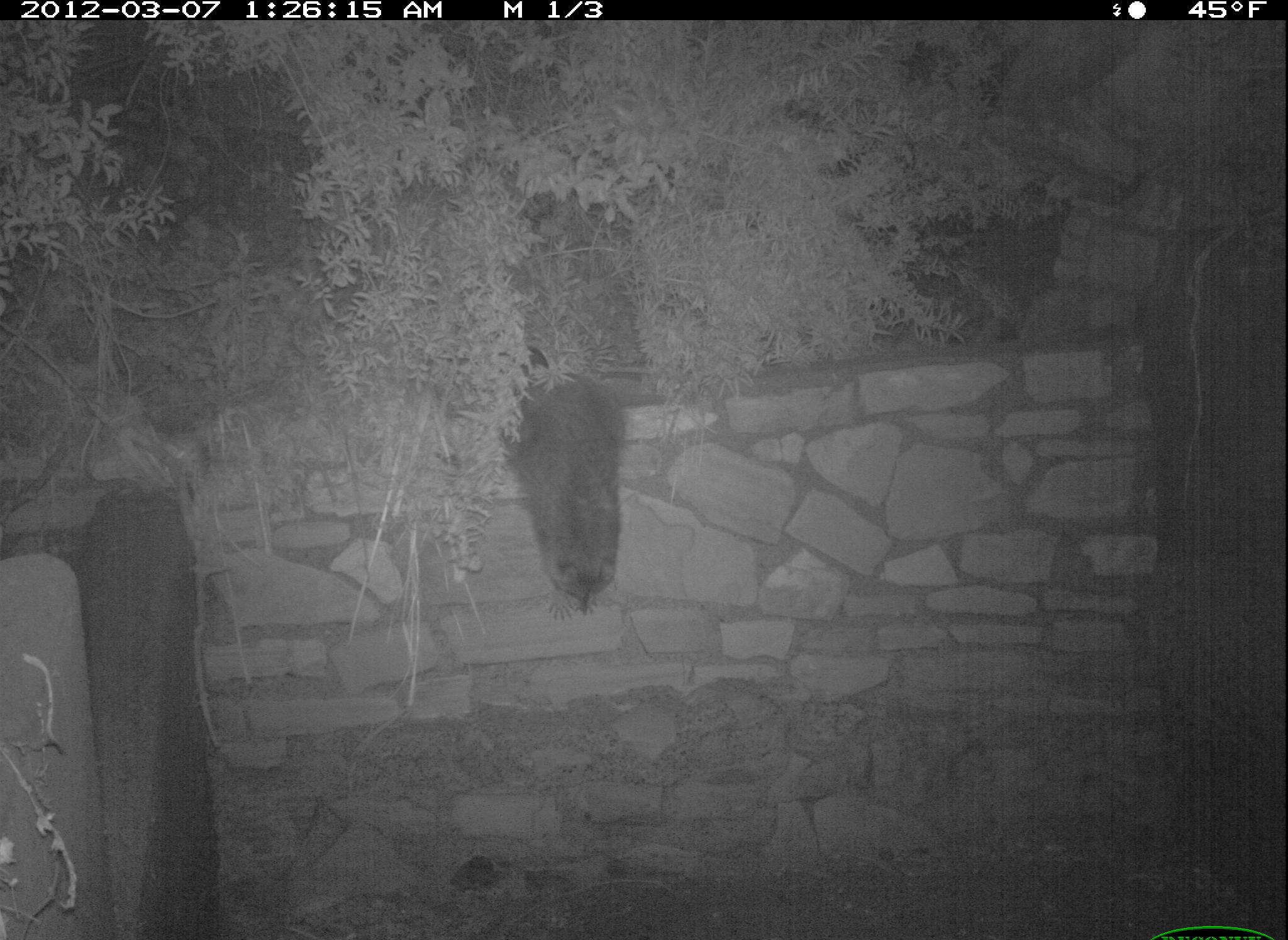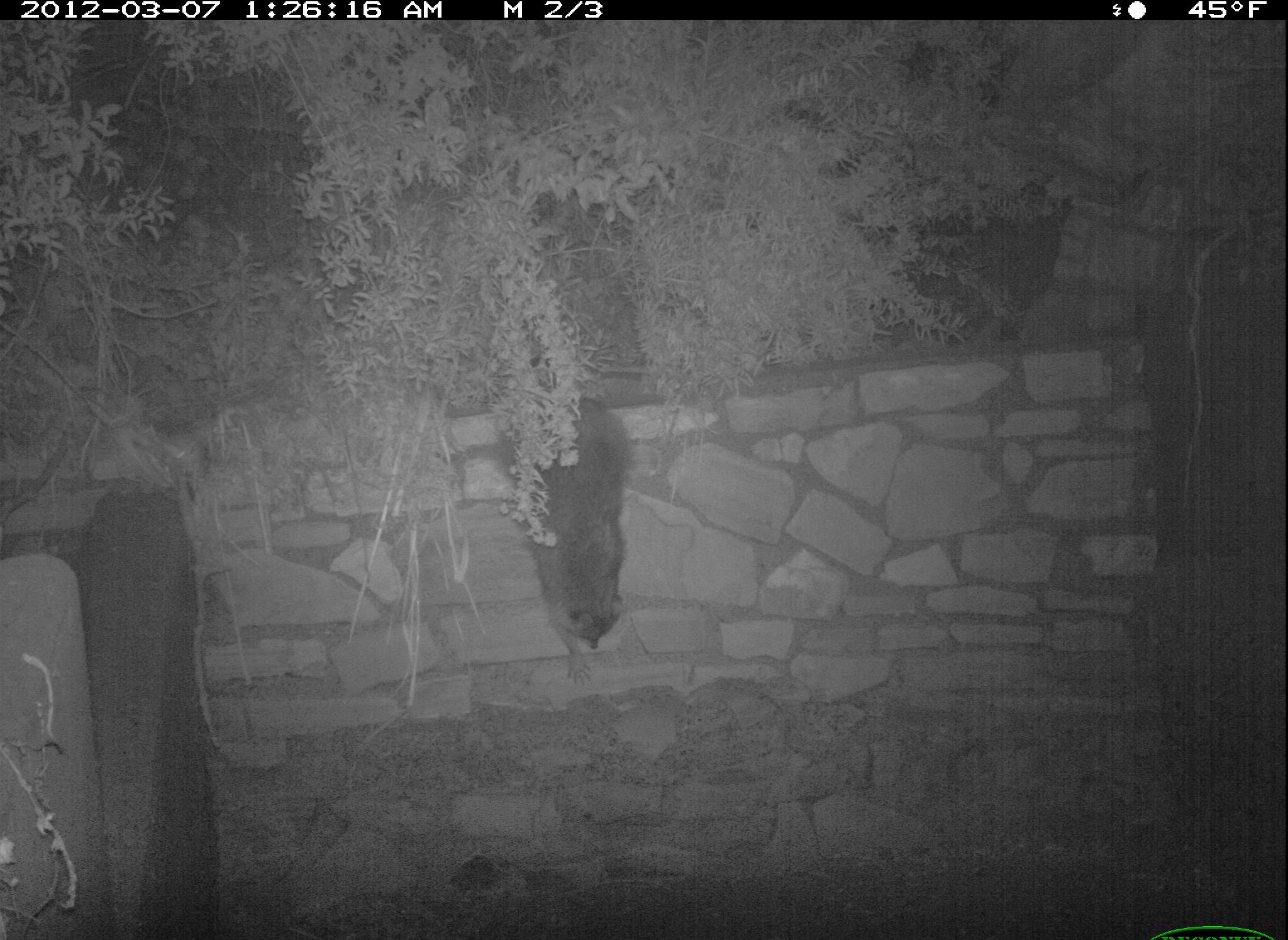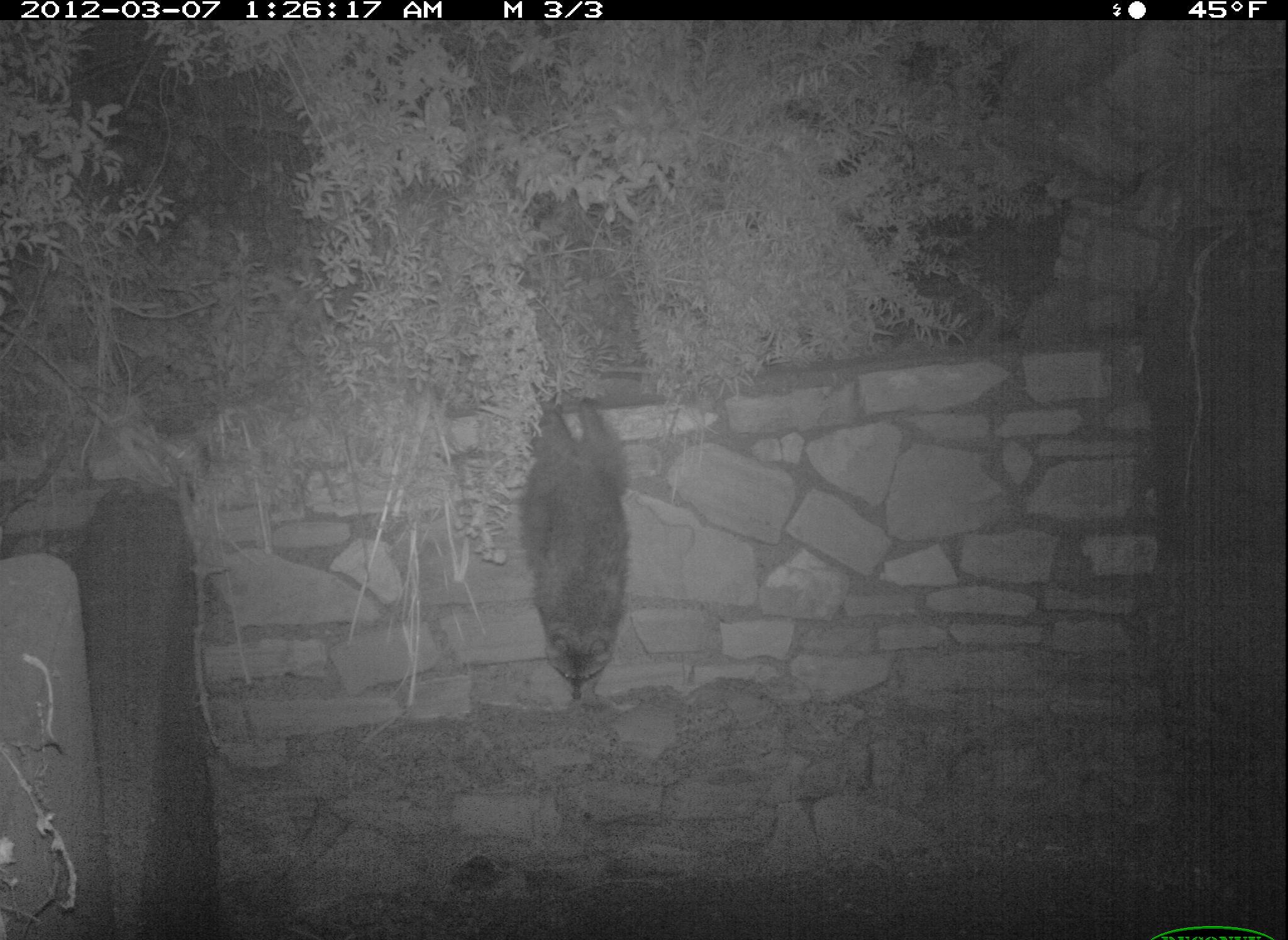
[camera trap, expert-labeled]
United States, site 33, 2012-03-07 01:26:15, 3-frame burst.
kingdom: Animalia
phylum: Chordata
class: Mammalia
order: Carnivora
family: Procyonidae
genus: Procyon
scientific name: Procyon lotor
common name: raccoon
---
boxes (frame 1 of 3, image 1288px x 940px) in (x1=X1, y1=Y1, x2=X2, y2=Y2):
raccoon: (x1=489, y1=351, x2=649, y2=630)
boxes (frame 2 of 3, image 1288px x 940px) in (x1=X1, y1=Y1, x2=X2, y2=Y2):
raccoon: (x1=488, y1=367, x2=678, y2=691)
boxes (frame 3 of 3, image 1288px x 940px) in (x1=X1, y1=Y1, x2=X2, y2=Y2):
raccoon: (x1=499, y1=382, x2=662, y2=718)